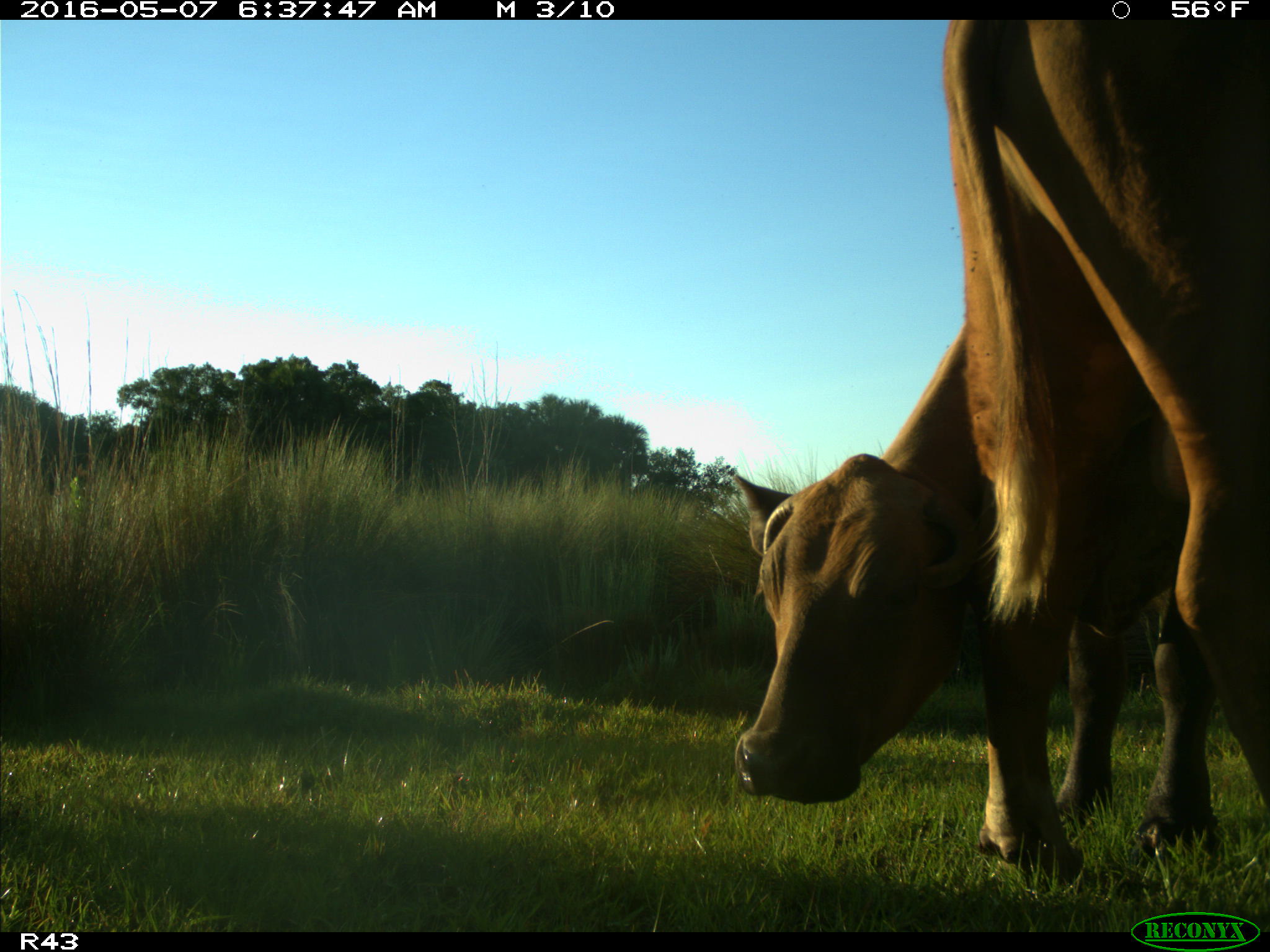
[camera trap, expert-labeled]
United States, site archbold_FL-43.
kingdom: Animalia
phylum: Chordata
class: Mammalia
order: Artiodactyla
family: Bovidae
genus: Bos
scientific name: Bos taurus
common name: domestic cow